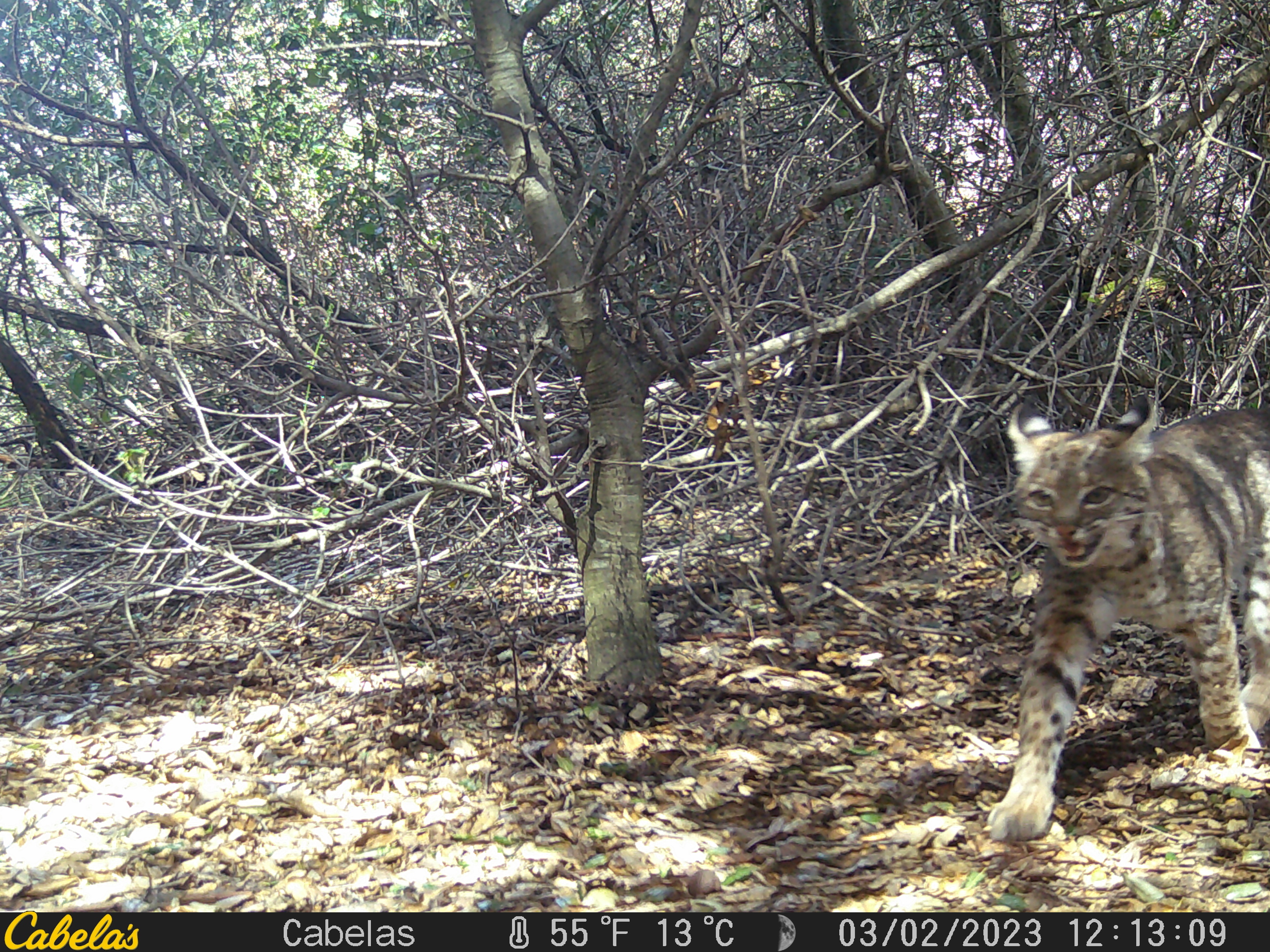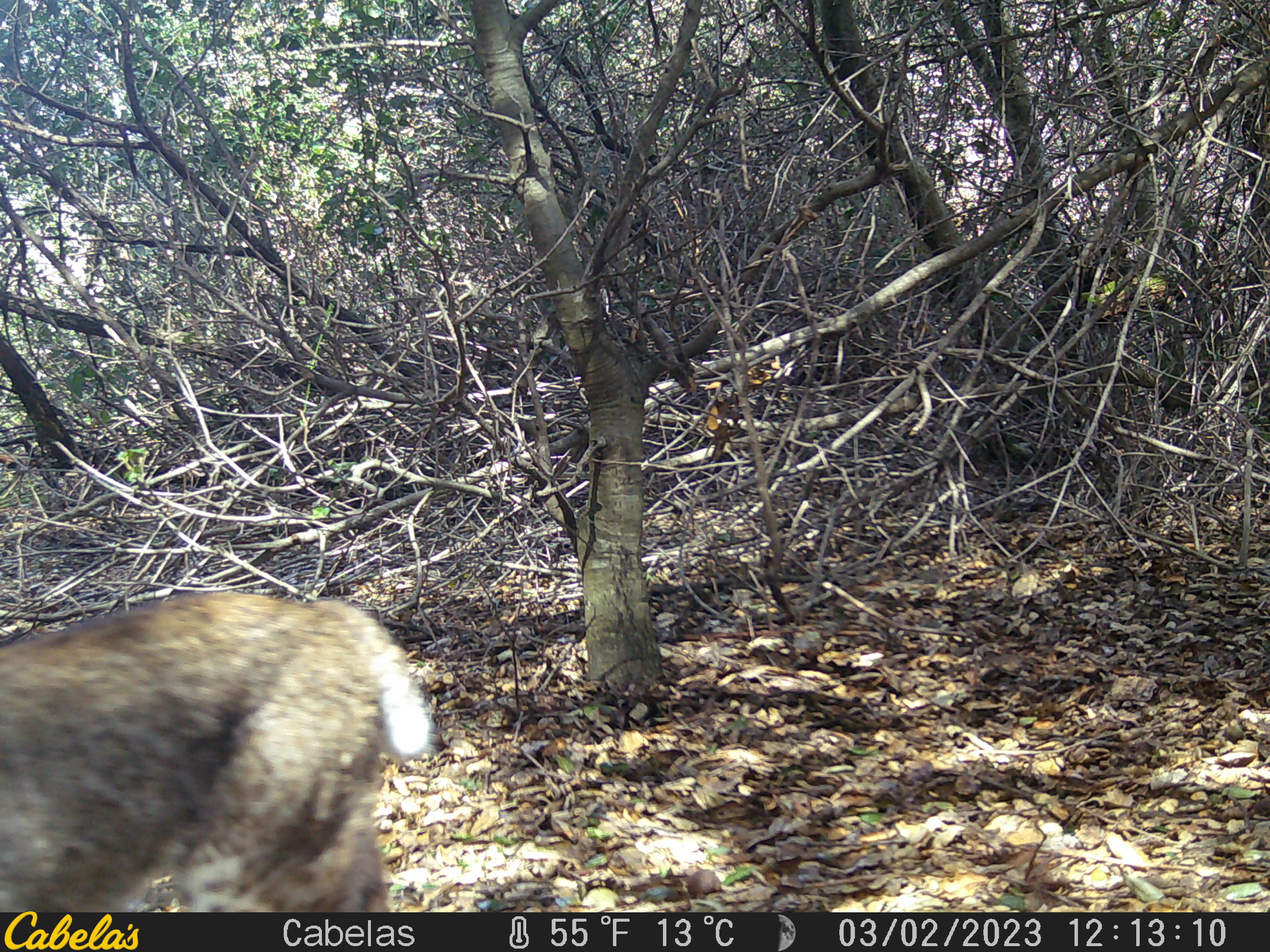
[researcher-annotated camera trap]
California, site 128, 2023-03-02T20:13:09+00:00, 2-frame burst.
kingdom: Animalia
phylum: Chordata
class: Mammalia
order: Carnivora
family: Felidae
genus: Lynx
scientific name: Lynx rufus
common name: bobcat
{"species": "bobcat (Lynx rufus)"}